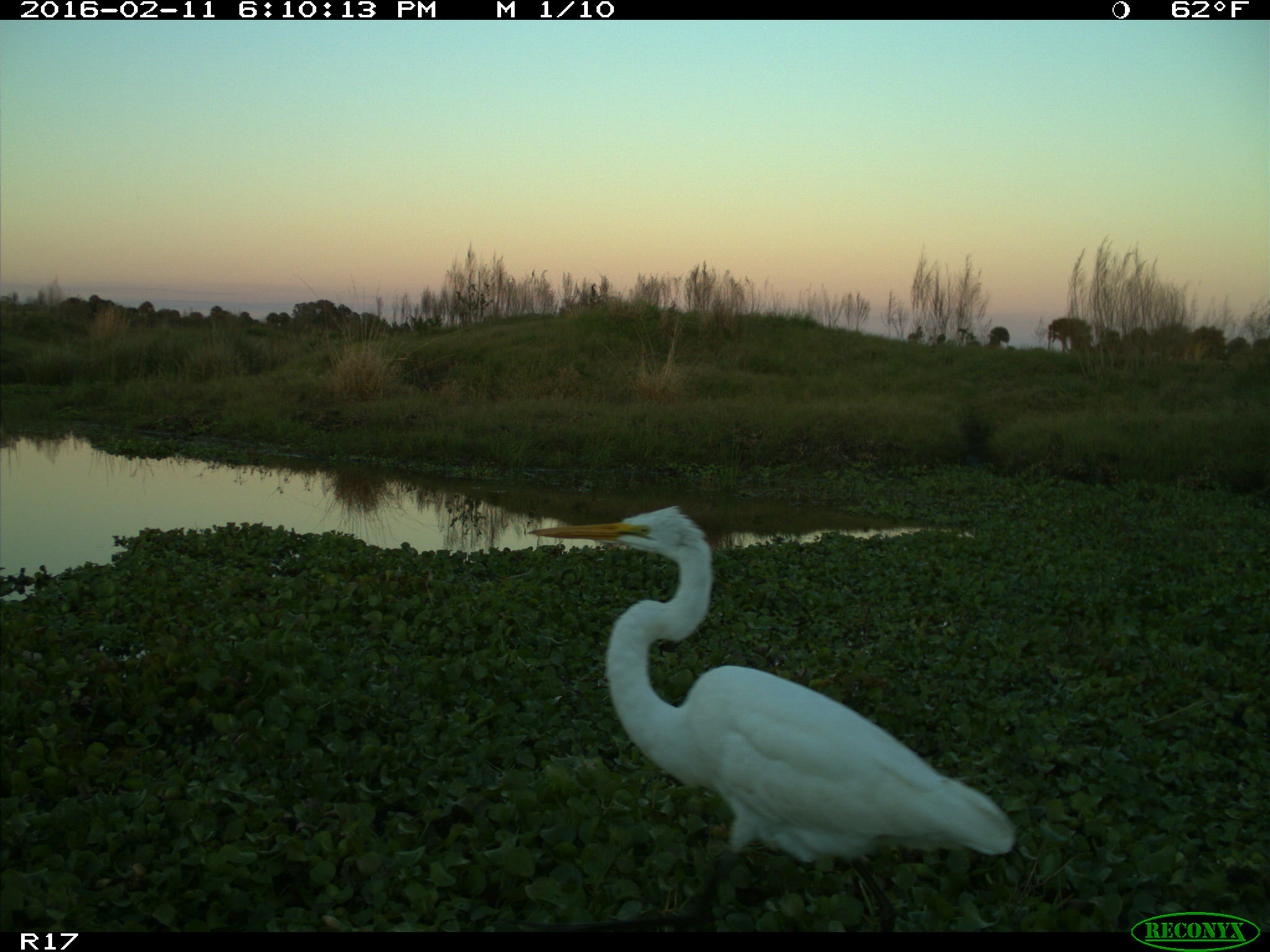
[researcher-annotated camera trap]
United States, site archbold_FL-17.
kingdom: Animalia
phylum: Chordata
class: Aves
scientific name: Aves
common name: birds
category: unidentified bird